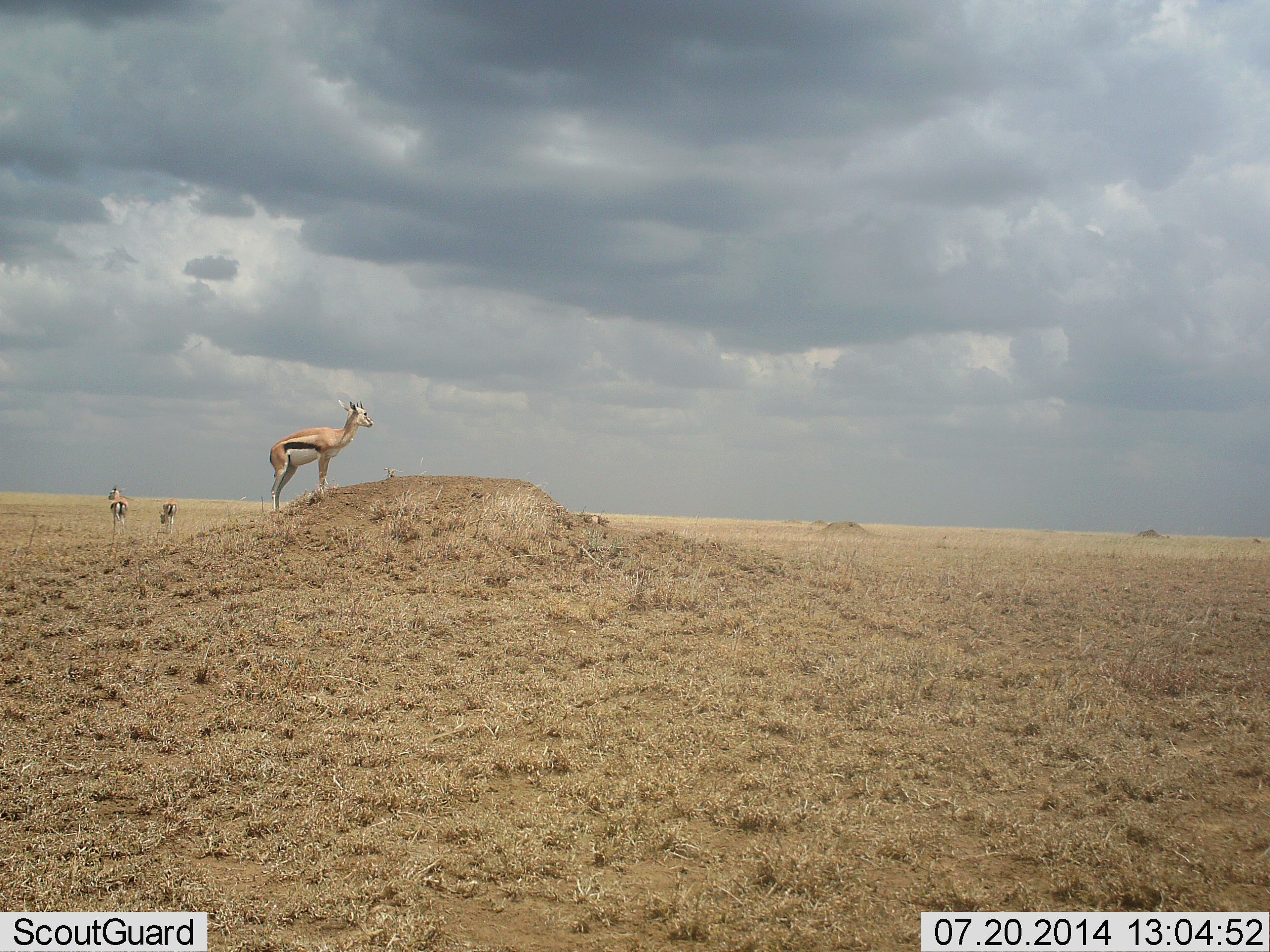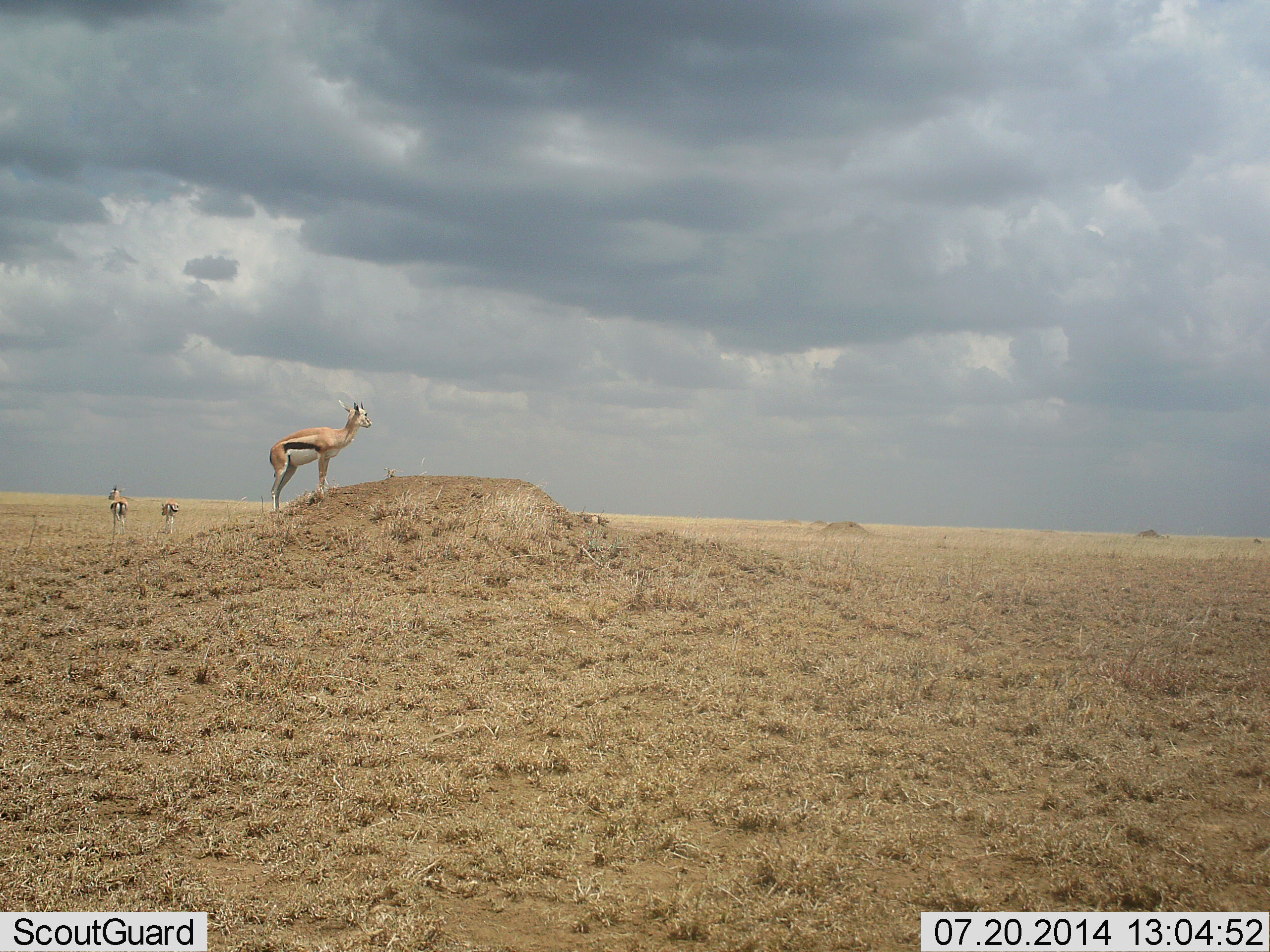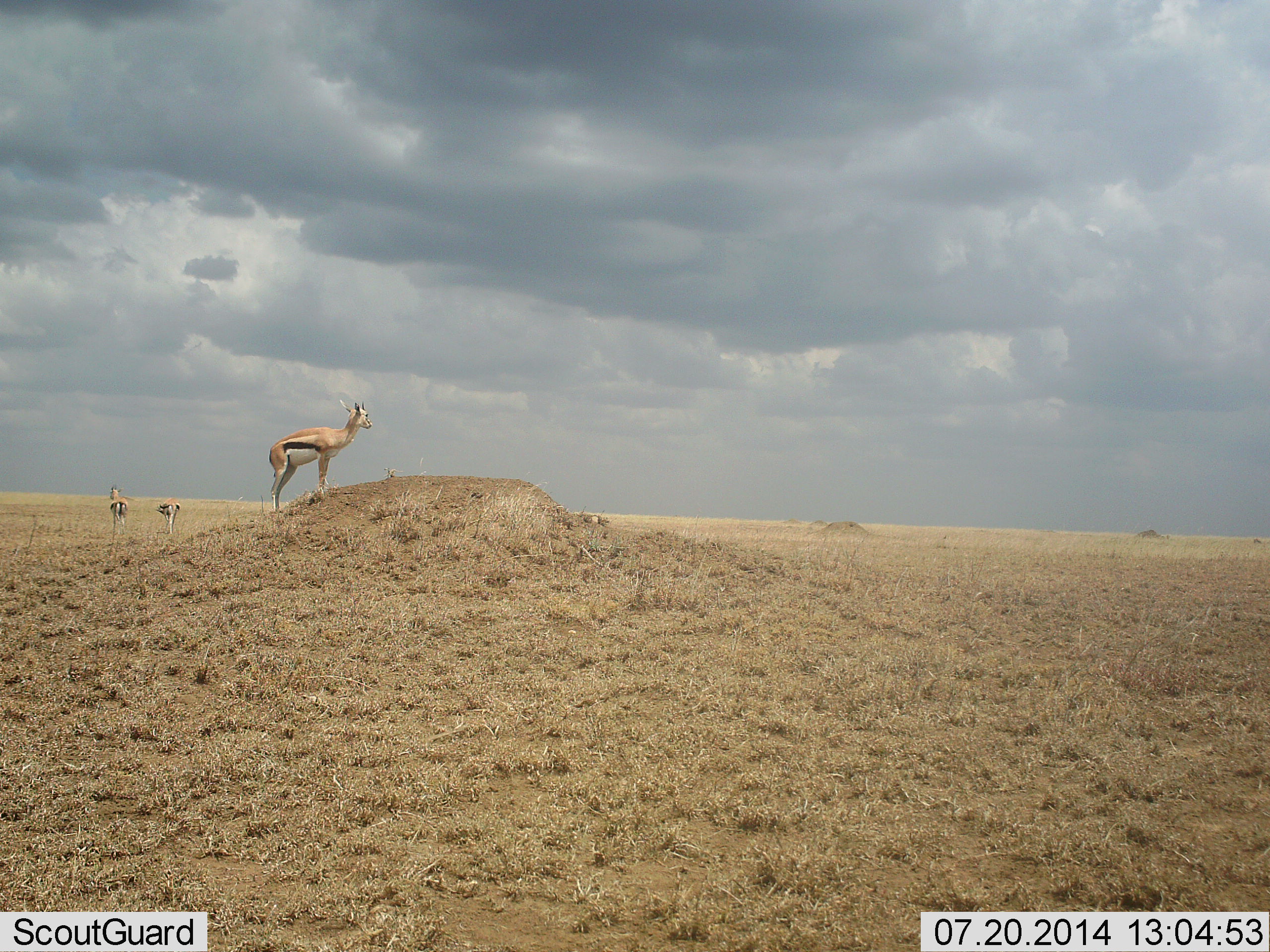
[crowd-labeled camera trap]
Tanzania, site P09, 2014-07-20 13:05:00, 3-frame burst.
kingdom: Animalia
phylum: Chordata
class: Mammalia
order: Artiodactyla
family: Bovidae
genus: Eudorcas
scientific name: Eudorcas thomsonii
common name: thomson's gazelle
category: gazellethomsons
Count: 3.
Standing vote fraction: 100%.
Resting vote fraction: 0%.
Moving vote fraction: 0%.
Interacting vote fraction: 0%.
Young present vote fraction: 10%.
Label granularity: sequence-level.